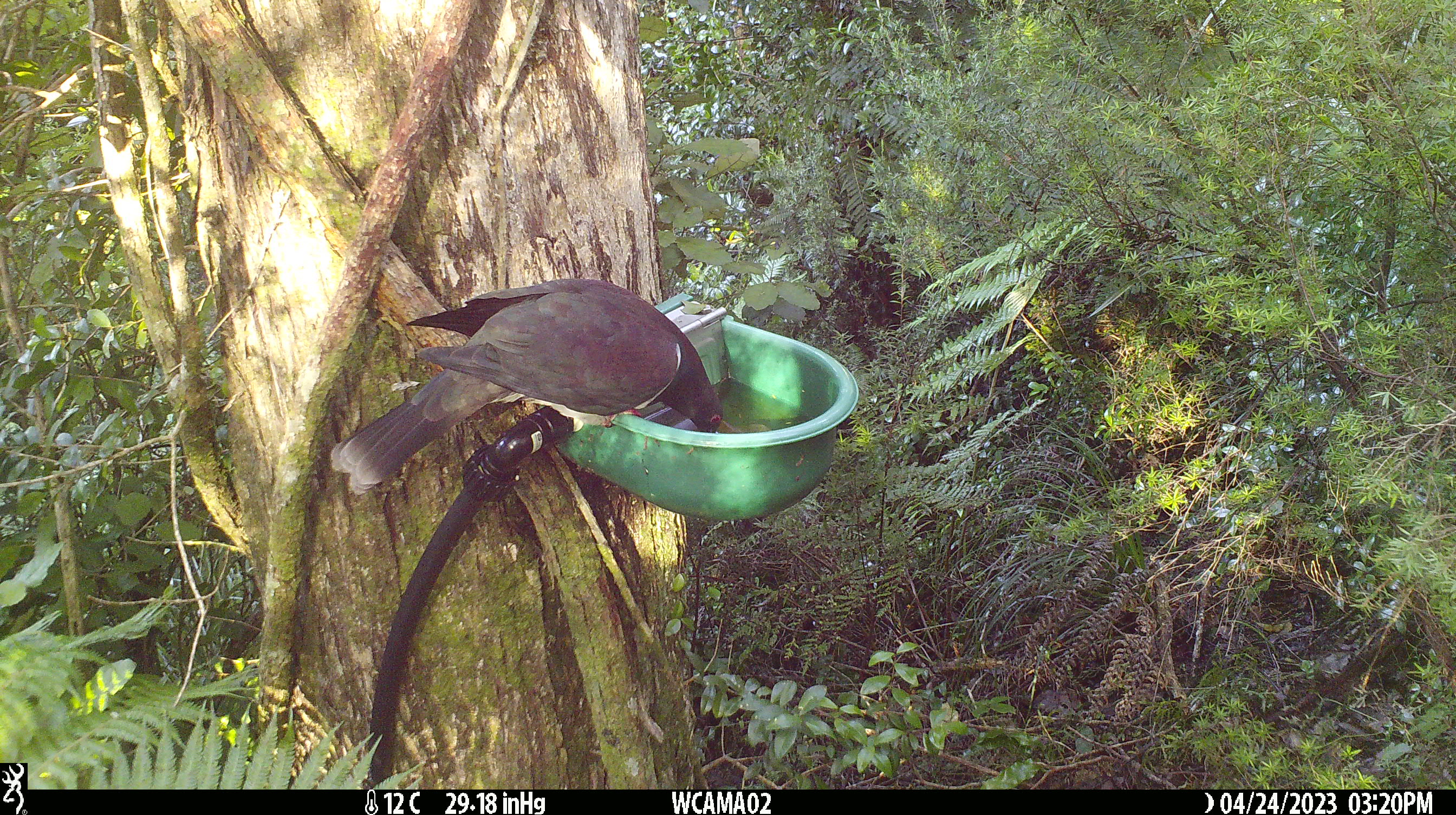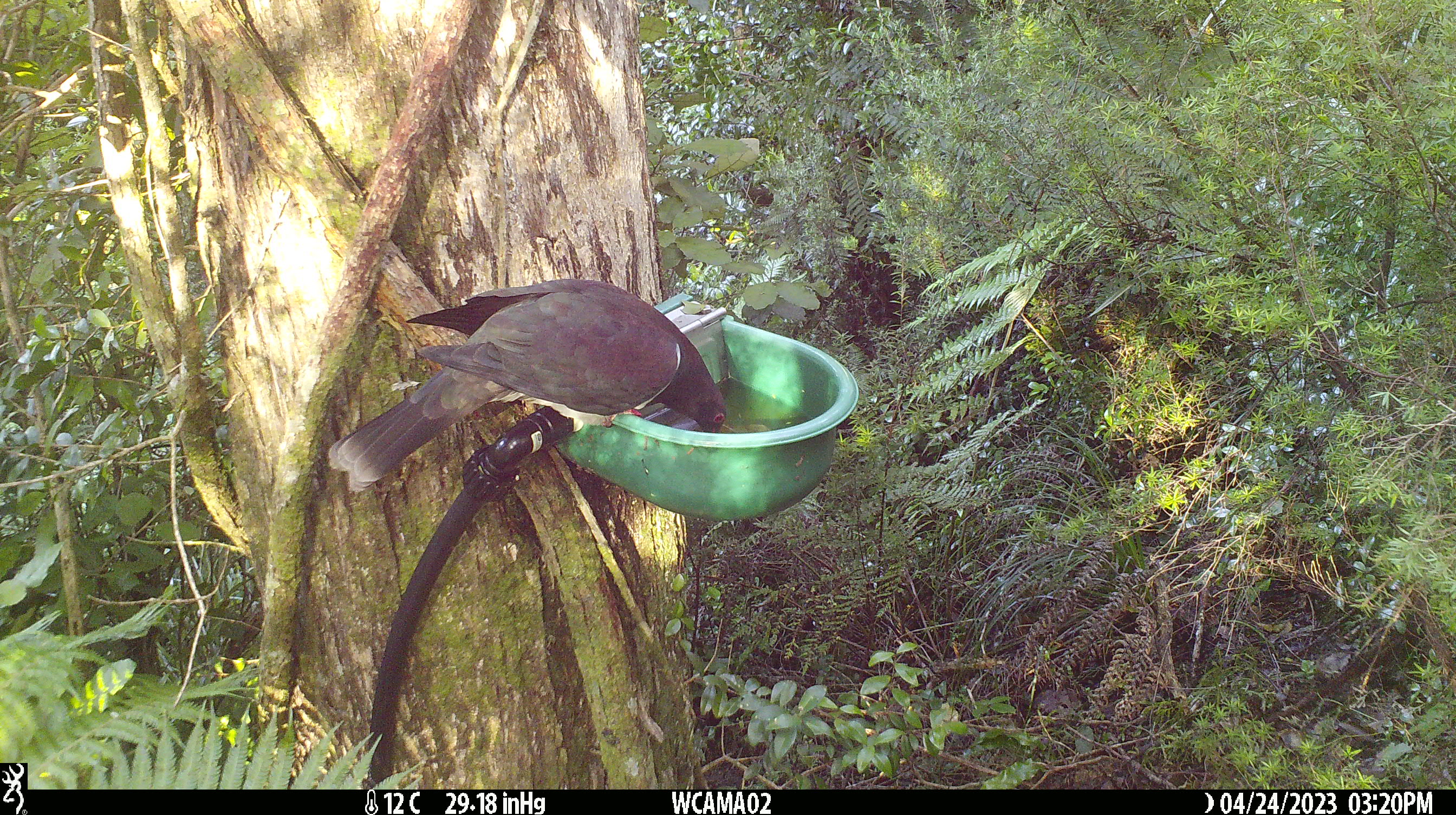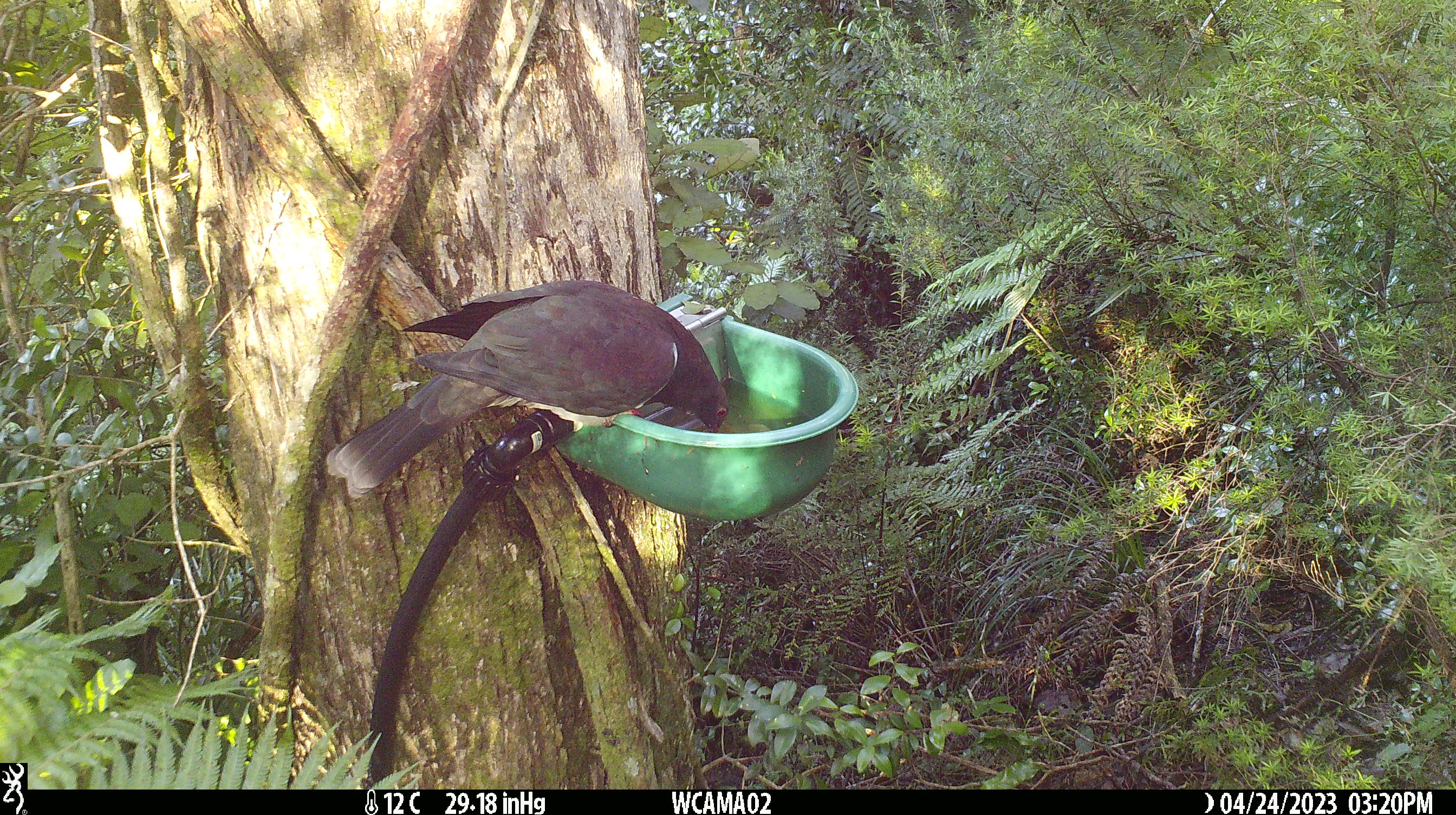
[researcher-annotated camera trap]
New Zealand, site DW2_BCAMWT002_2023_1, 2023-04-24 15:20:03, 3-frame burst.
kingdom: Animalia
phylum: Chordata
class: Aves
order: Columbiformes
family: Columbidae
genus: Hemiphaga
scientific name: Hemiphaga novaeseelandiae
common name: new zealand pigeon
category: kereru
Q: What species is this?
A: Kereru (new zealand pigeon) (Hemiphaga novaeseelandiae).